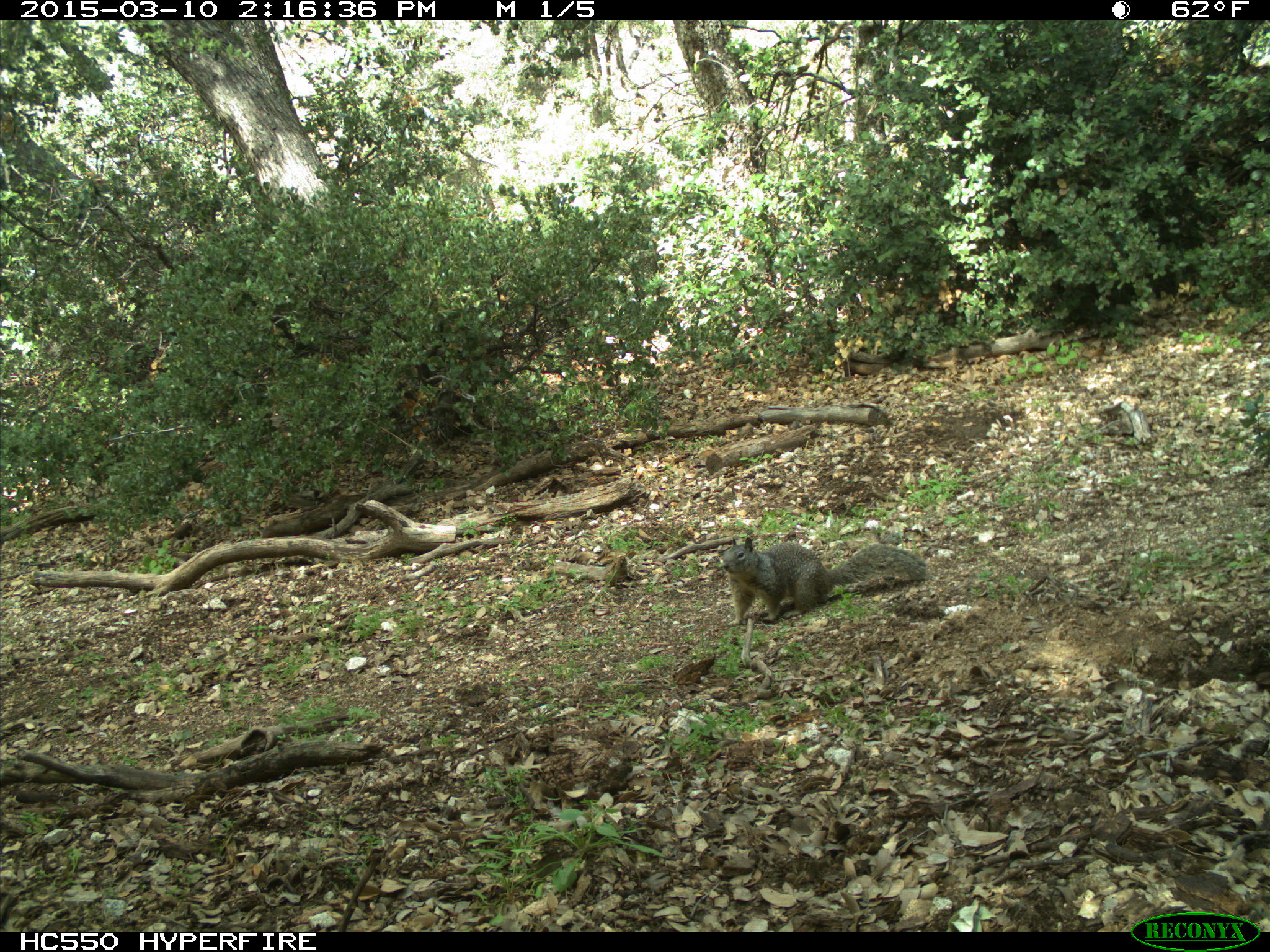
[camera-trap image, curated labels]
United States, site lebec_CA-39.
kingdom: Animalia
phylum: Chordata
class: Mammalia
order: Rodentia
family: Sciuridae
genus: Otospermophilus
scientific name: Otospermophilus beecheyi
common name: california ground squirrel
Otospermophilus beecheyi (california ground squirrel).